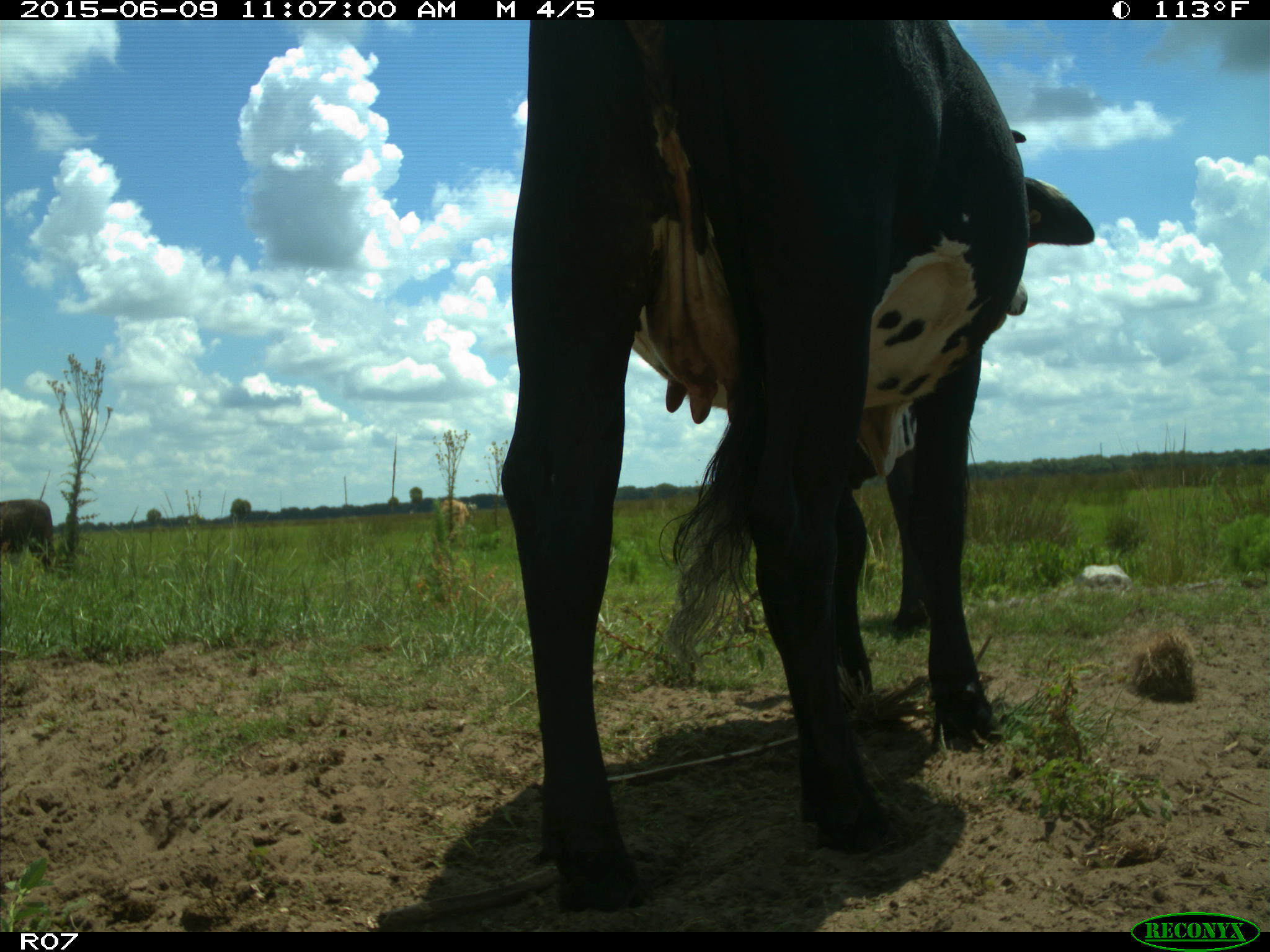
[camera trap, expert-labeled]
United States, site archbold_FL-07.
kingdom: Animalia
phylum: Chordata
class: Mammalia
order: Artiodactyla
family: Bovidae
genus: Bos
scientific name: Bos taurus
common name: domestic cow